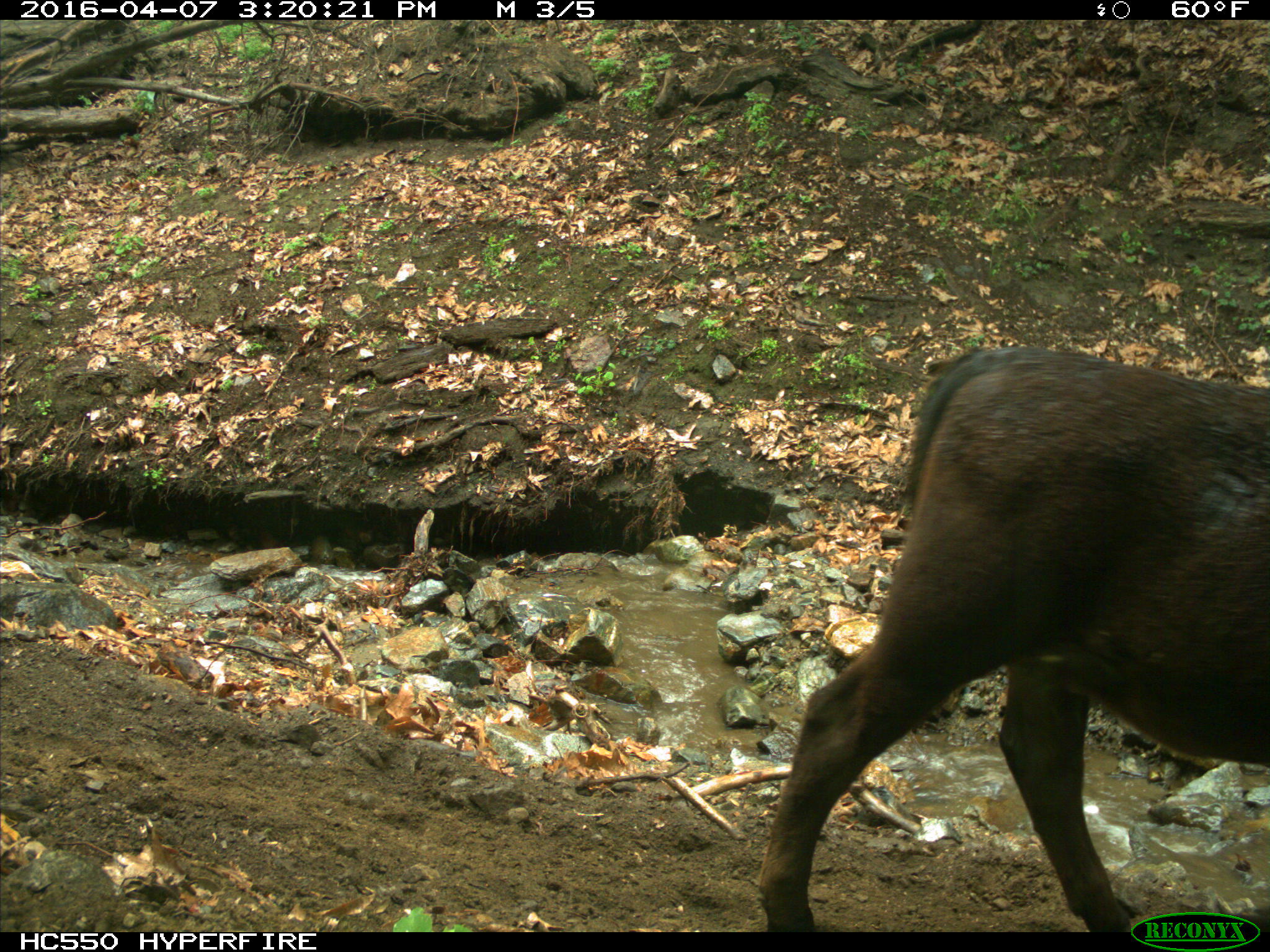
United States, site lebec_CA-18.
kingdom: Animalia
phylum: Chordata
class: Mammalia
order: Artiodactyla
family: Bovidae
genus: Bos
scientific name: Bos taurus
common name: domestic cow